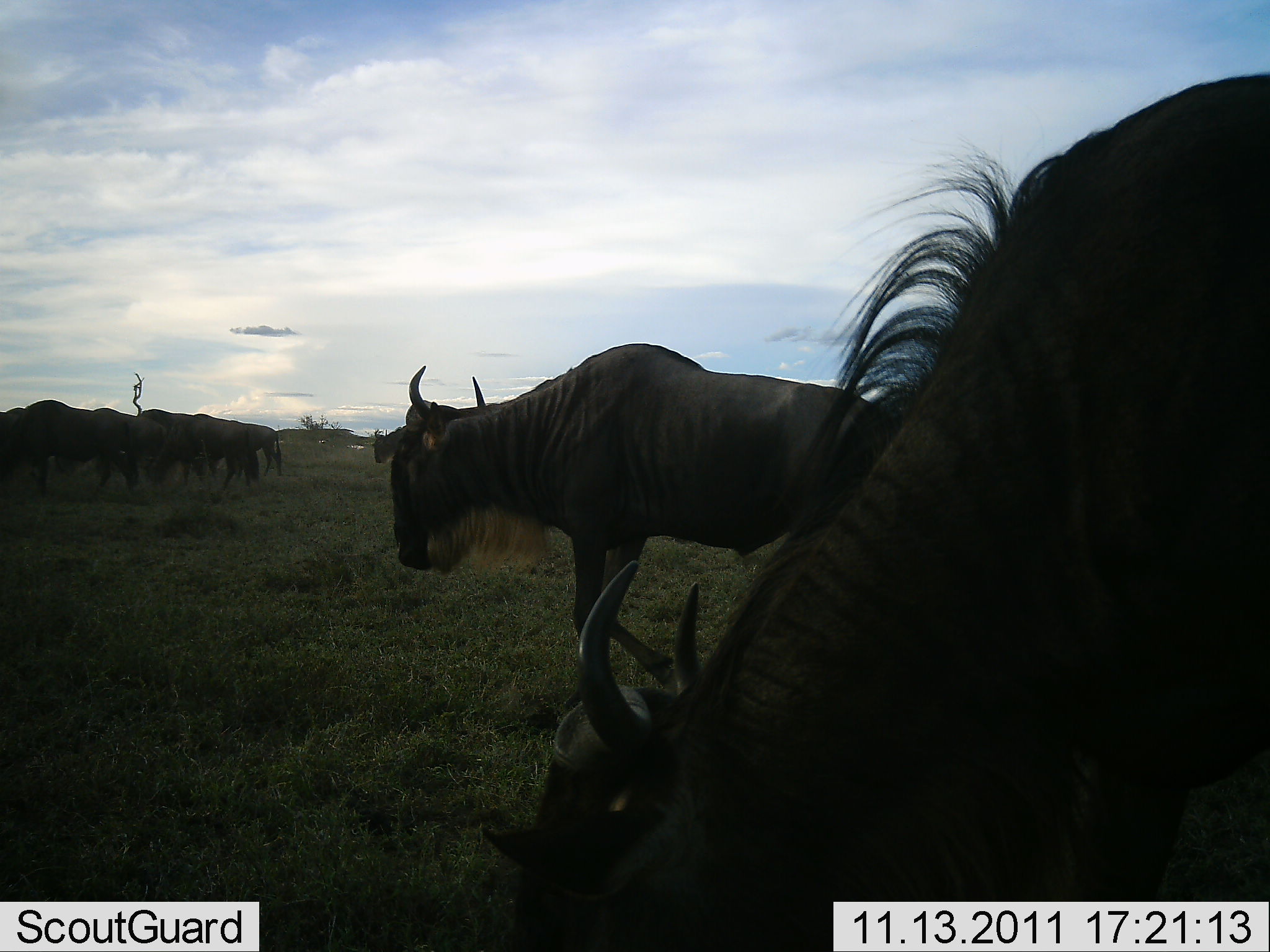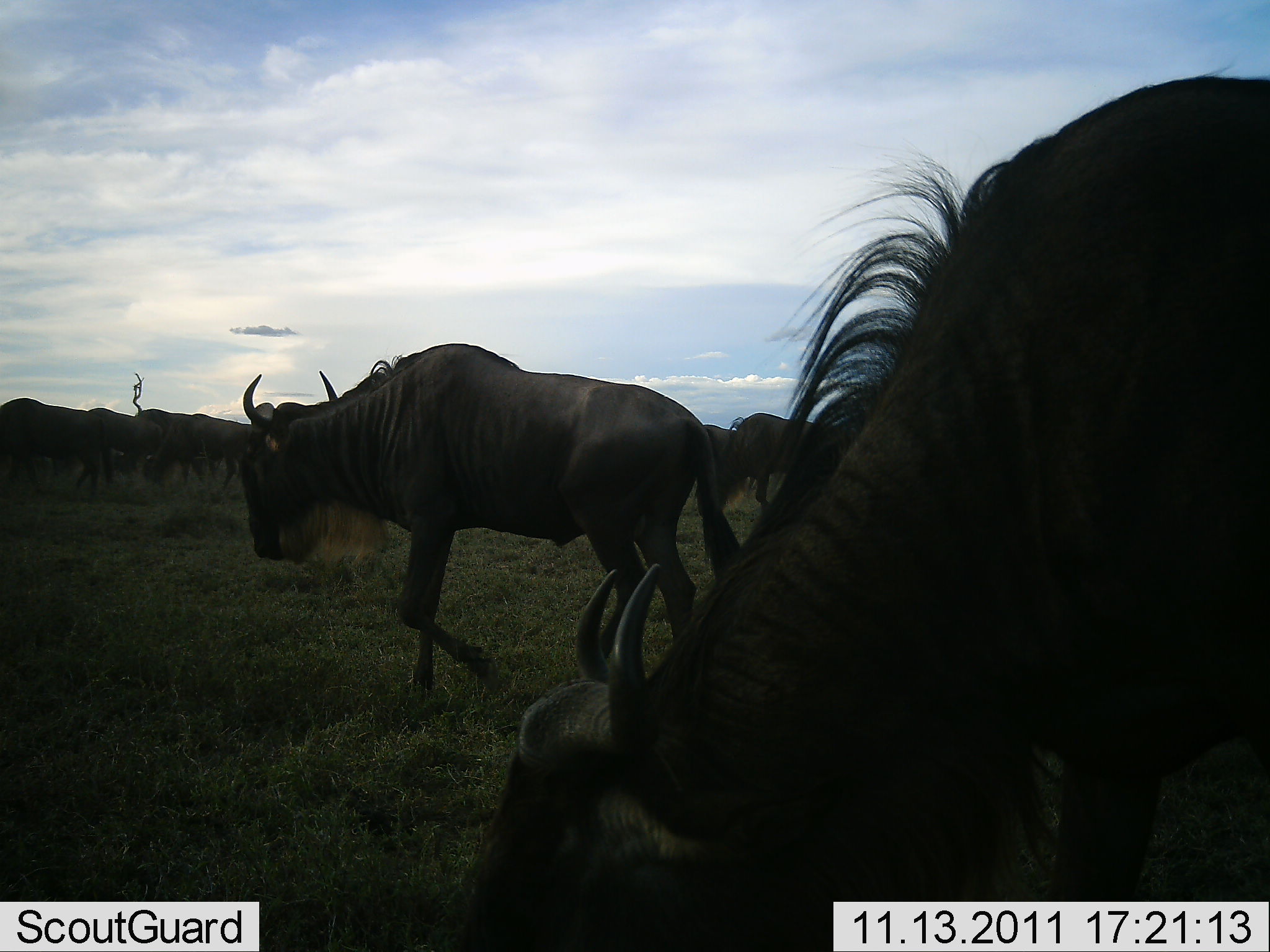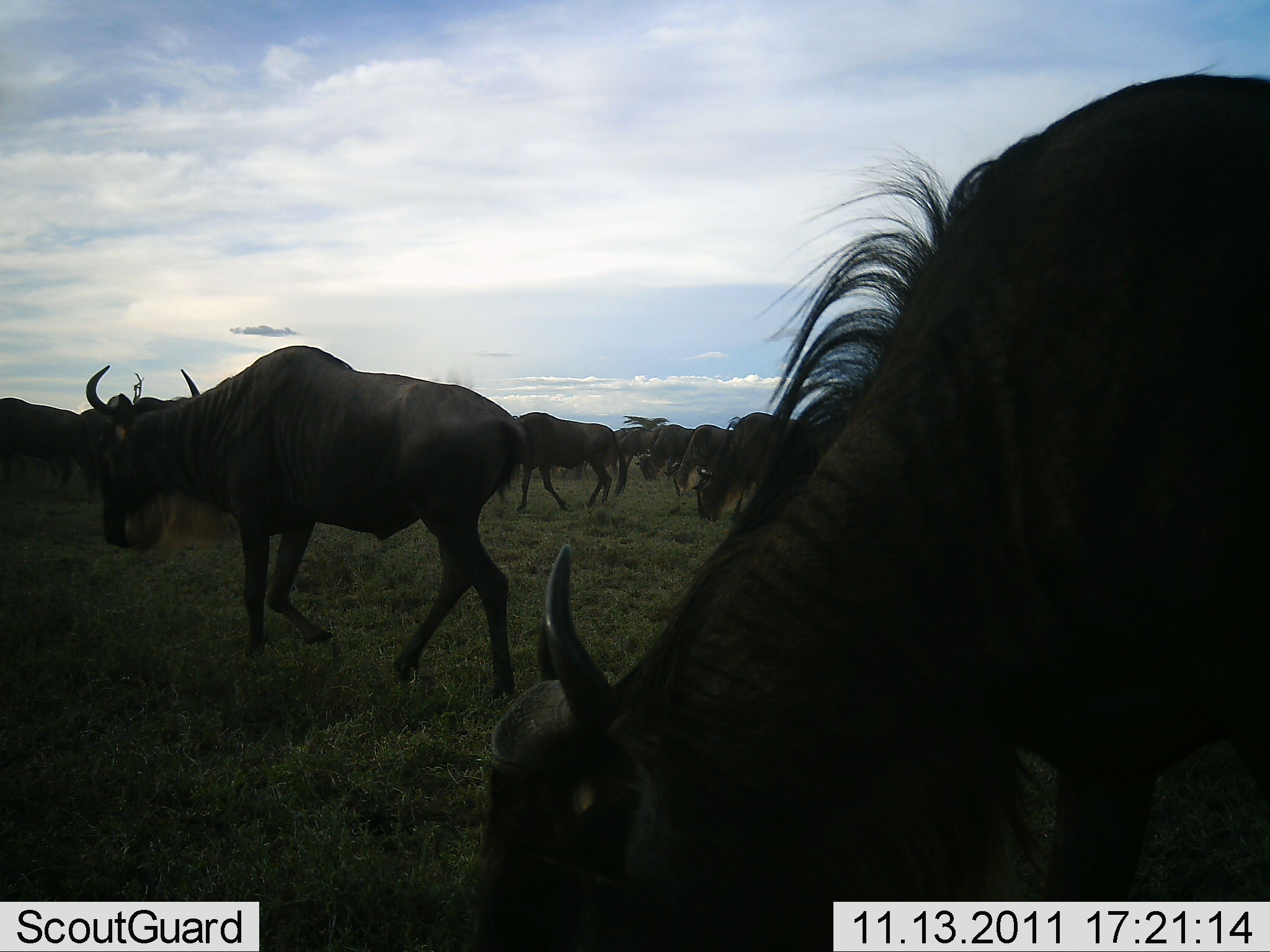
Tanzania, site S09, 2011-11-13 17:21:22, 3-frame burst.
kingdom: Animalia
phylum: Chordata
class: Mammalia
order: Artiodactyla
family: Bovidae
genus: Connochaetes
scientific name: Connochaetes taurinus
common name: blue wildebeest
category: wildebeest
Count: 11-50.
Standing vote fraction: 20%.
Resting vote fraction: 0%.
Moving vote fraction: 73%.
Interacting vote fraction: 7%.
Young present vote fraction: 0%.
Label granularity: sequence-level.